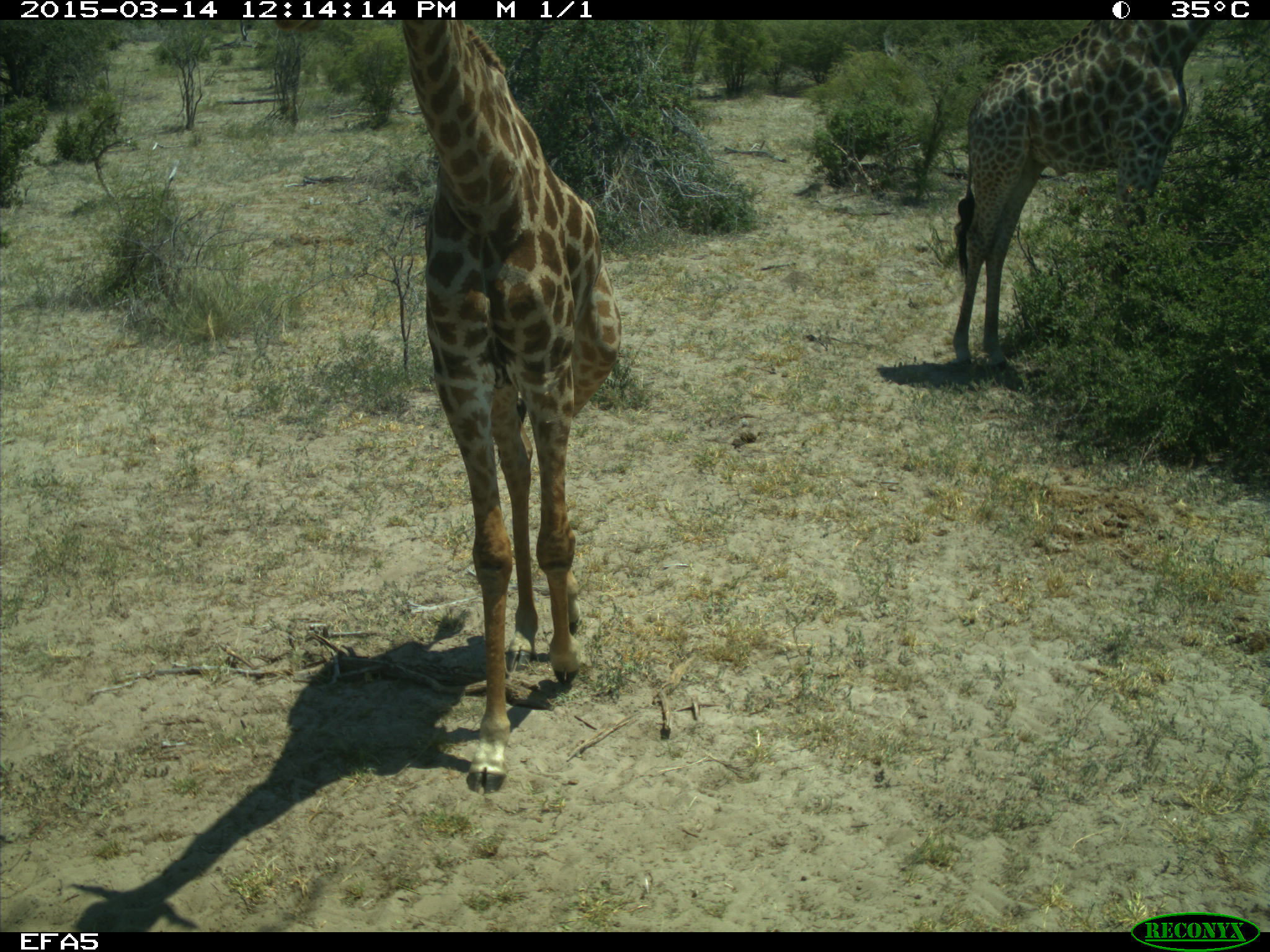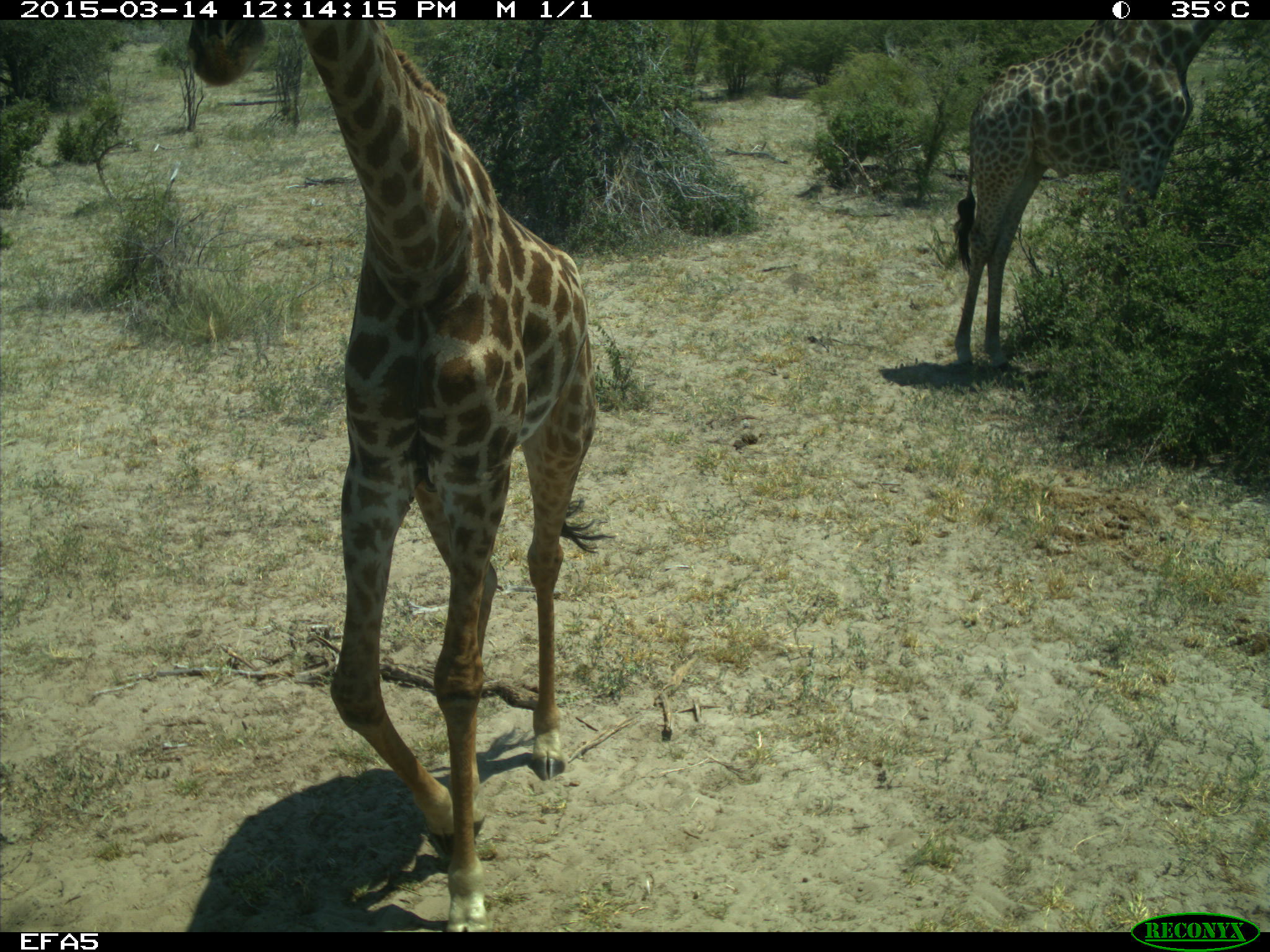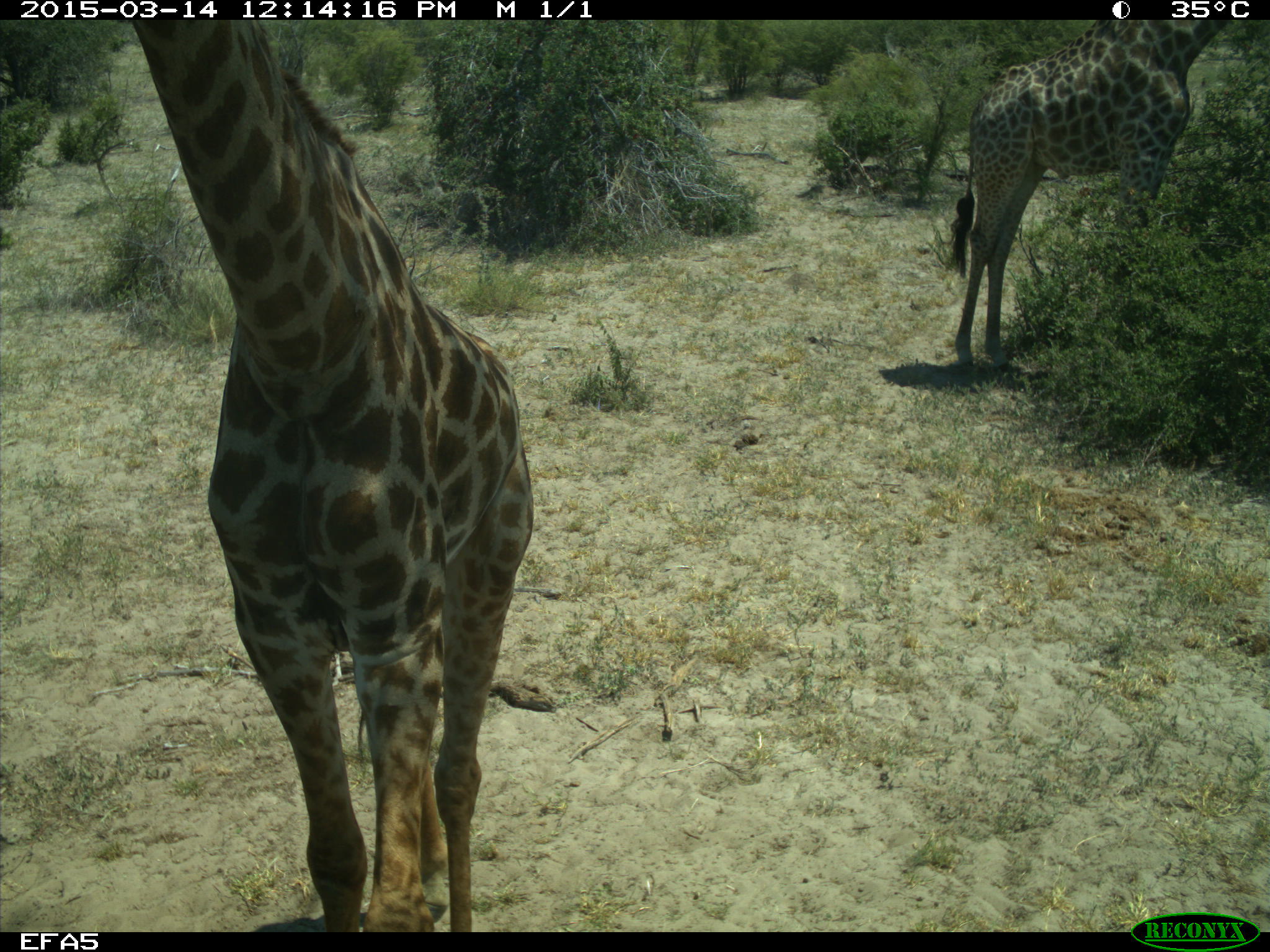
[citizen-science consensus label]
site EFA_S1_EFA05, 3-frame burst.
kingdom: Animalia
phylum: Chordata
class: Mammalia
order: Artiodactyla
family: Giraffidae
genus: Giraffa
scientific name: Giraffa camelopardalis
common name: giraffe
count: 2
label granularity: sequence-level